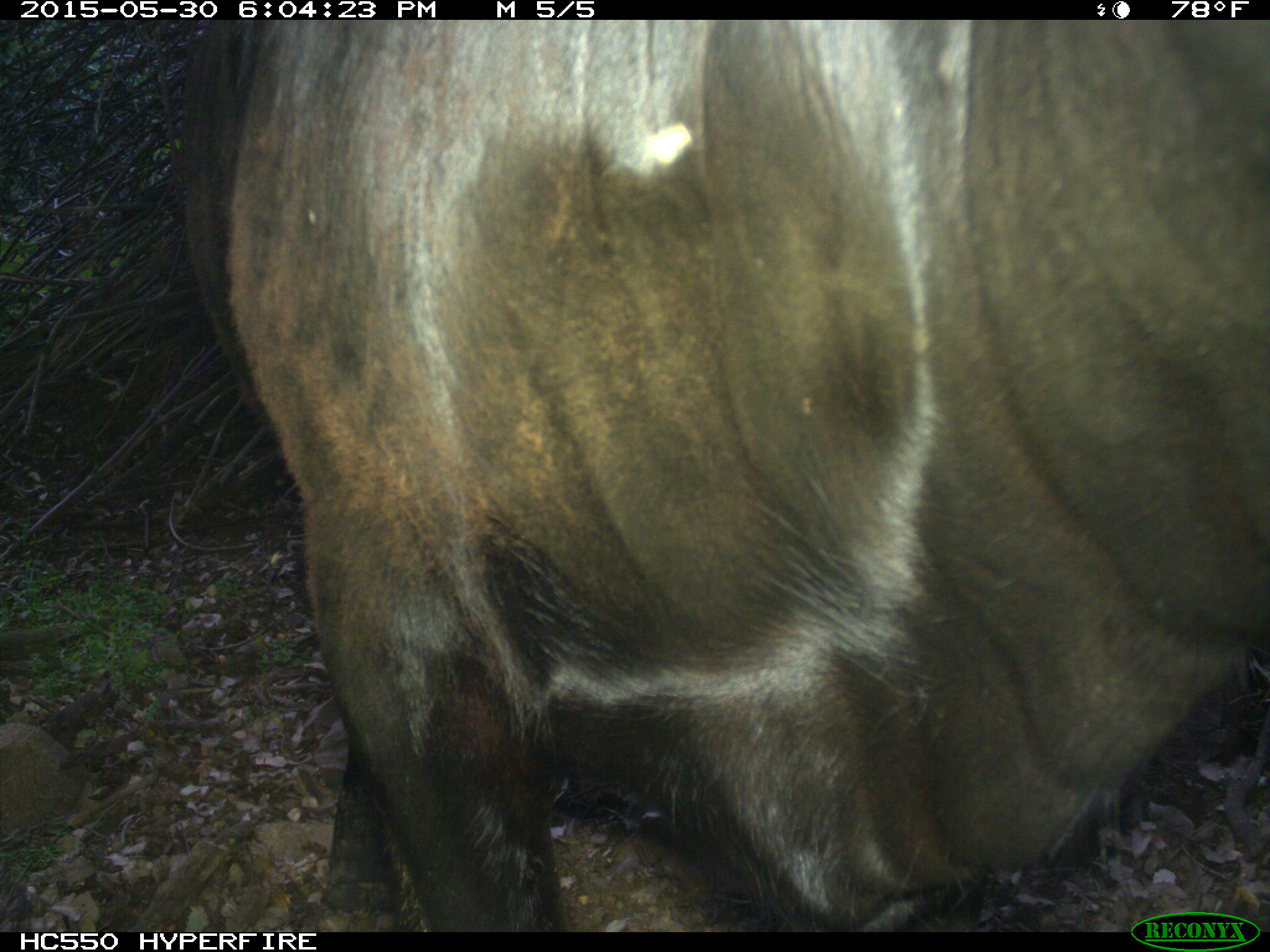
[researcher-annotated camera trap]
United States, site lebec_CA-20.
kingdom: Animalia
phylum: Chordata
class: Mammalia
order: Artiodactyla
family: Bovidae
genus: Bos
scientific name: Bos taurus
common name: domestic cow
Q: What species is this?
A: Bos taurus (domestic cow).